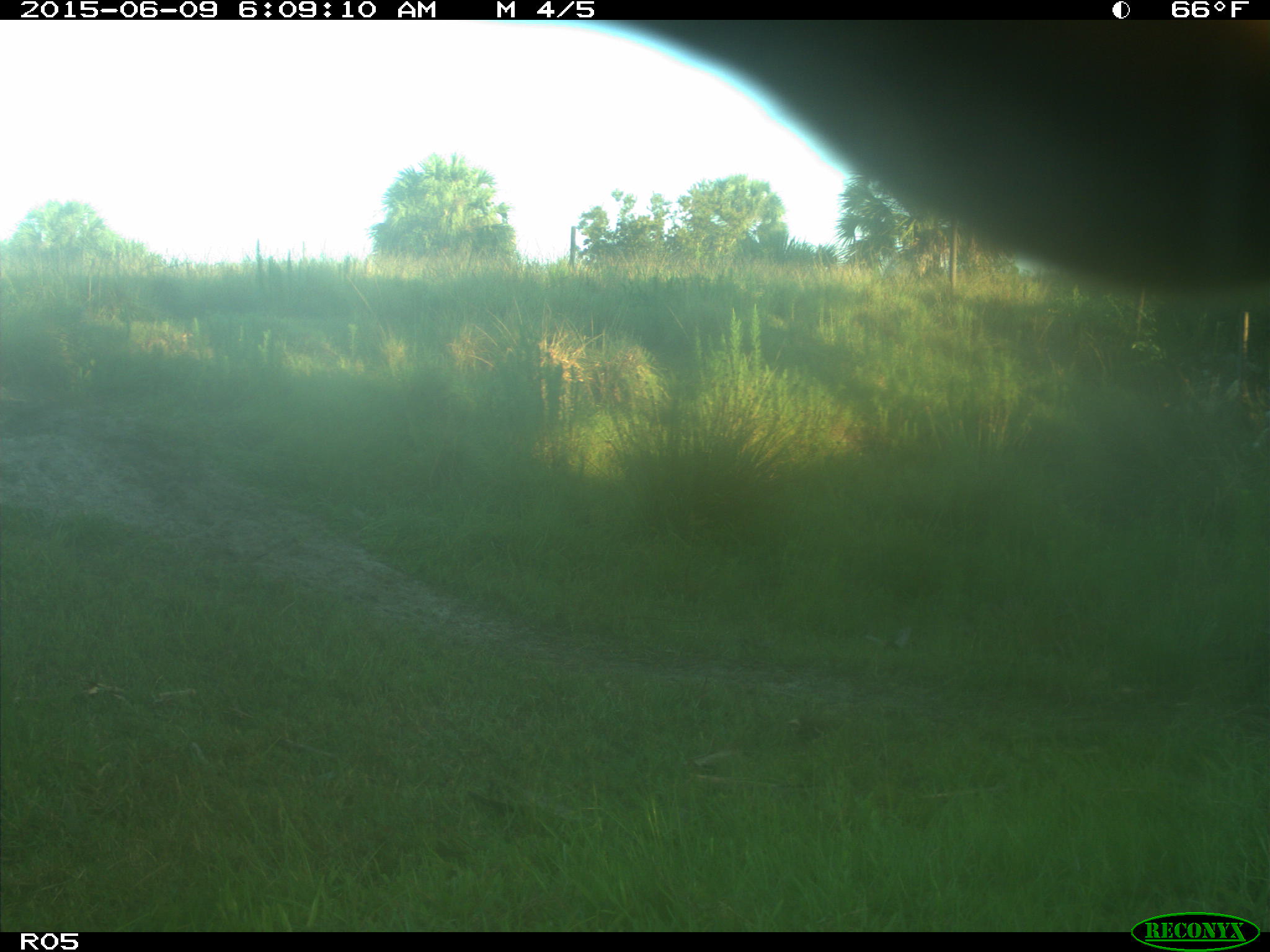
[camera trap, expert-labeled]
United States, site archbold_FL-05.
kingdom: Animalia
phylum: Chordata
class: Mammalia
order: Artiodactyla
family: Bovidae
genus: Bos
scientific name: Bos taurus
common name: domestic cow